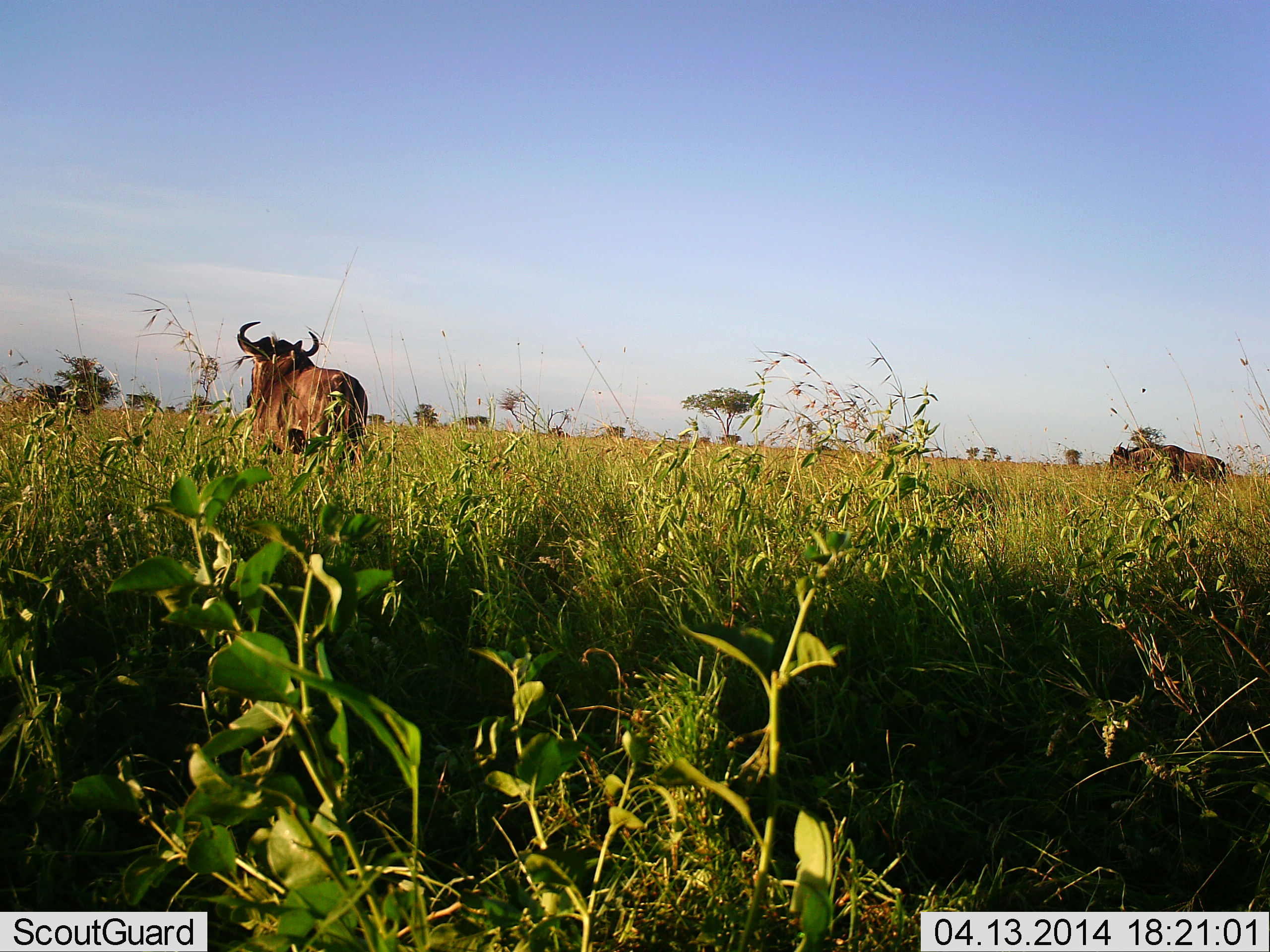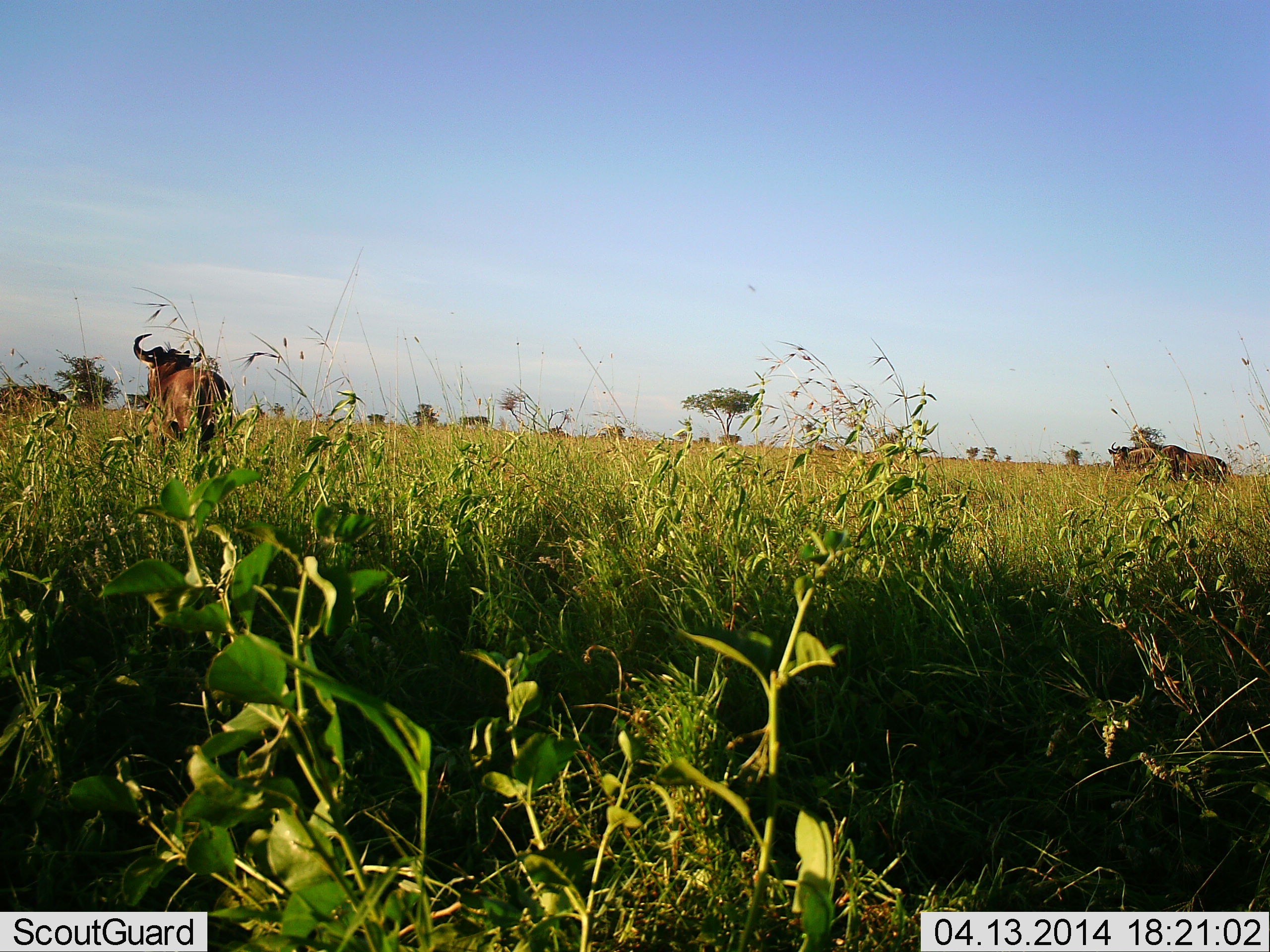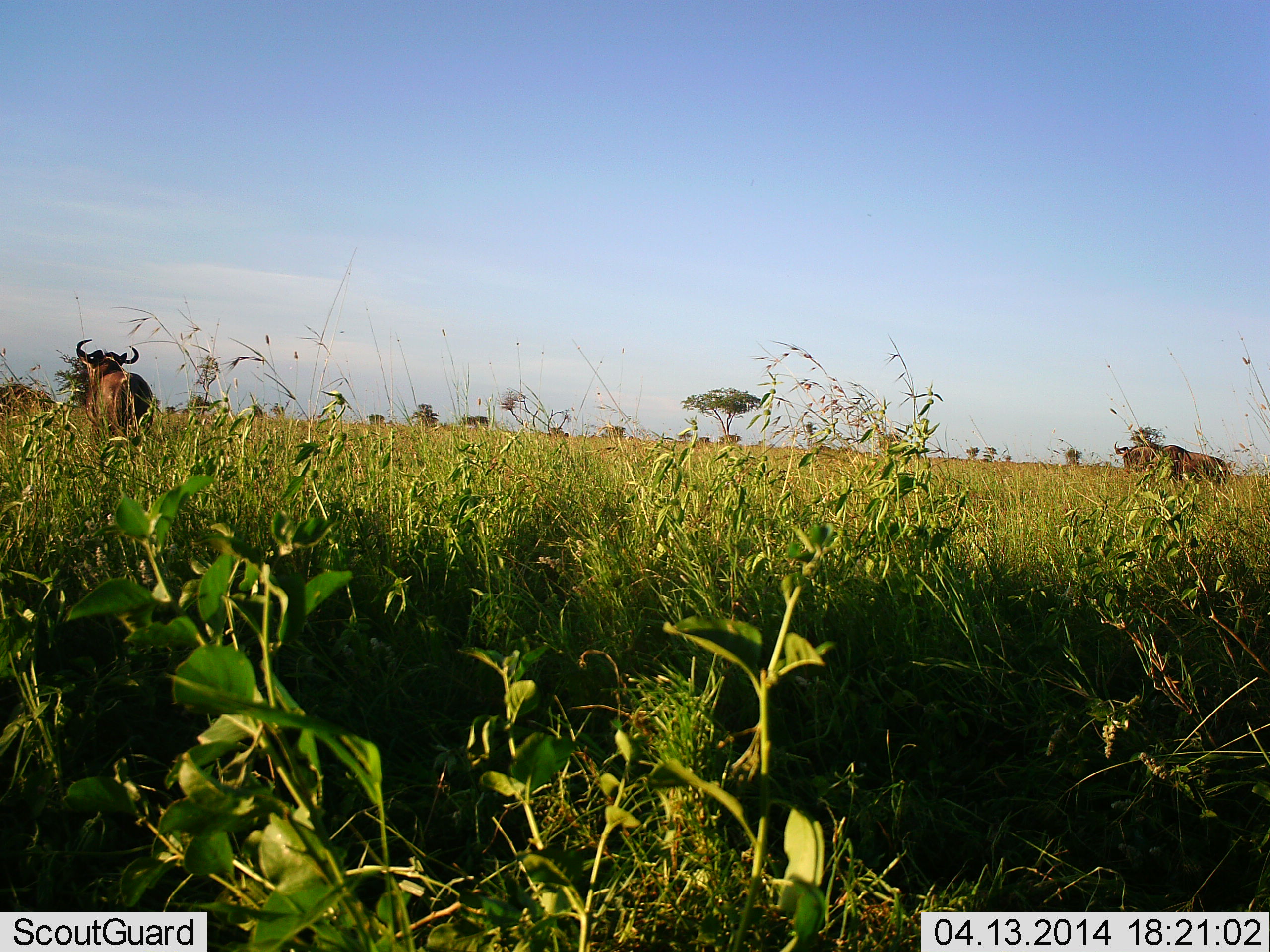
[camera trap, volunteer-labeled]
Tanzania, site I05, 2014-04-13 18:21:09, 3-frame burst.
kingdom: Animalia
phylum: Chordata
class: Mammalia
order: Artiodactyla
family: Bovidae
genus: Connochaetes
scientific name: Connochaetes taurinus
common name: blue wildebeest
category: wildebeest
Wildebeest (blue wildebeest) (Connochaetes taurinus), count 4. Behavior (volunteer vote fractions): standing 40%, resting 0%, moving 90%, interacting 0%. Young present (vote fraction): 0%. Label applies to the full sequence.